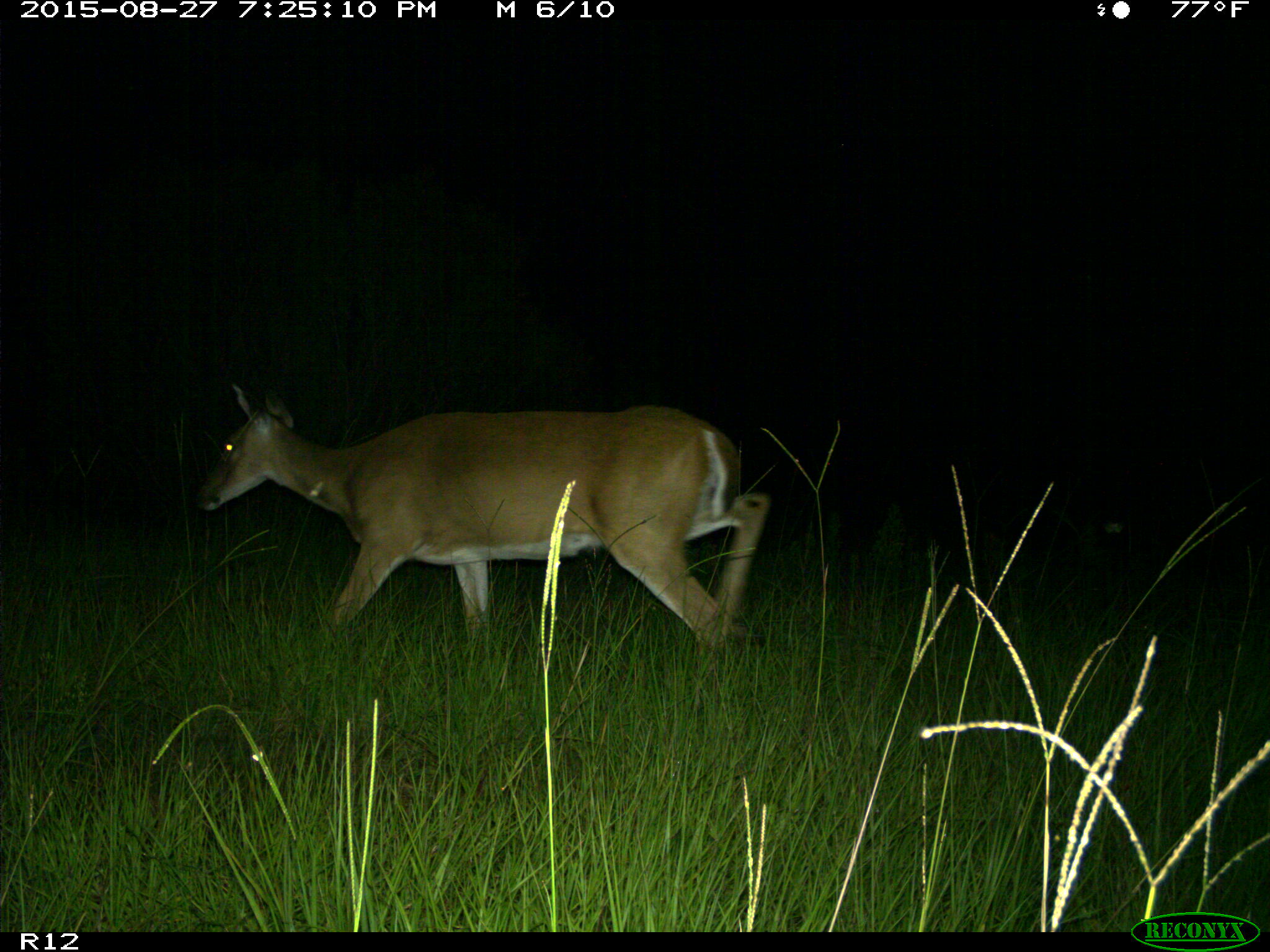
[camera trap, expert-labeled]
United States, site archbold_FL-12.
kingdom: Animalia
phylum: Chordata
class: Mammalia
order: Artiodactyla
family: Cervidae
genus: Odocoileus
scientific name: Odocoileus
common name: deer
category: unidentified deer